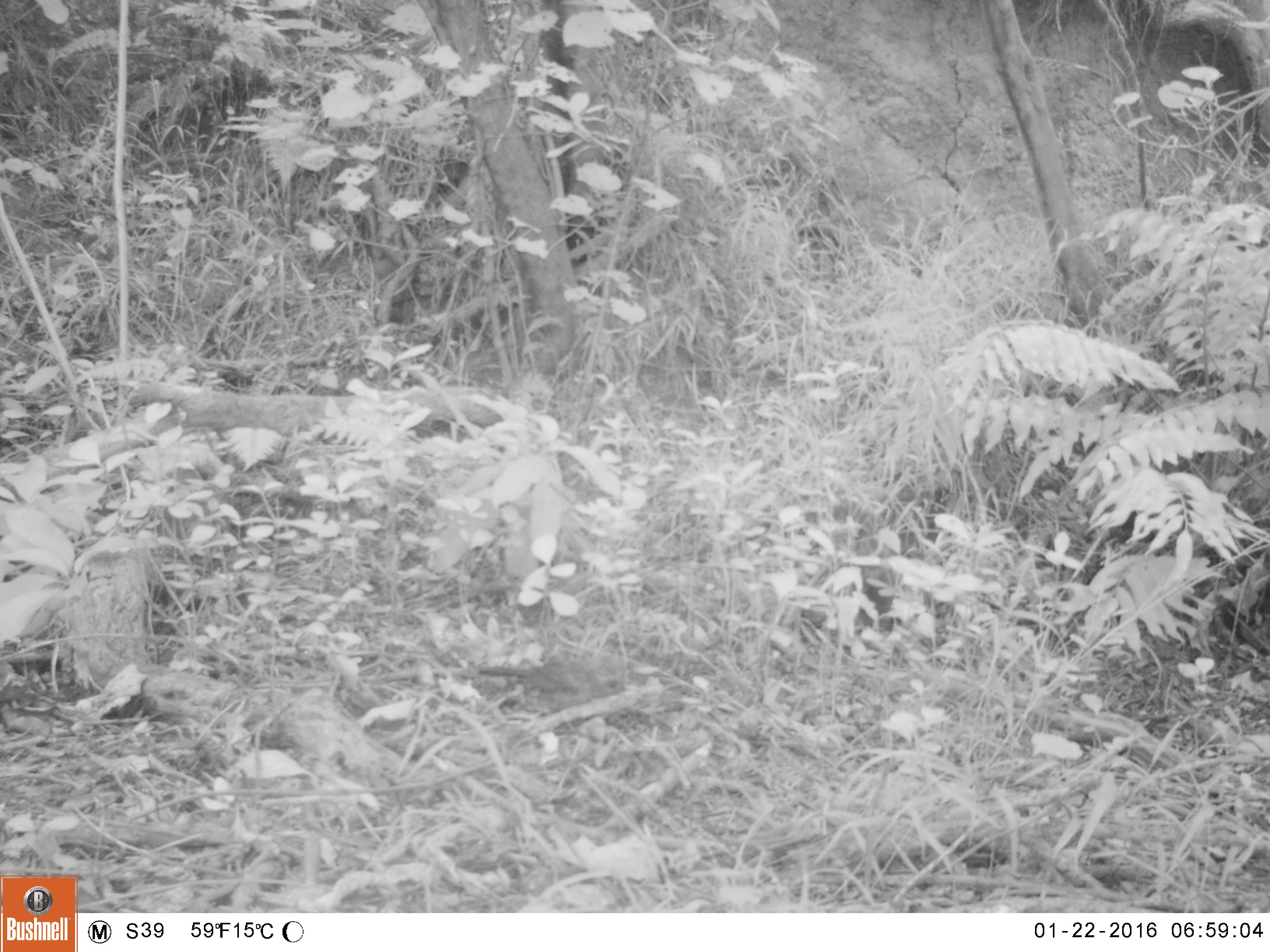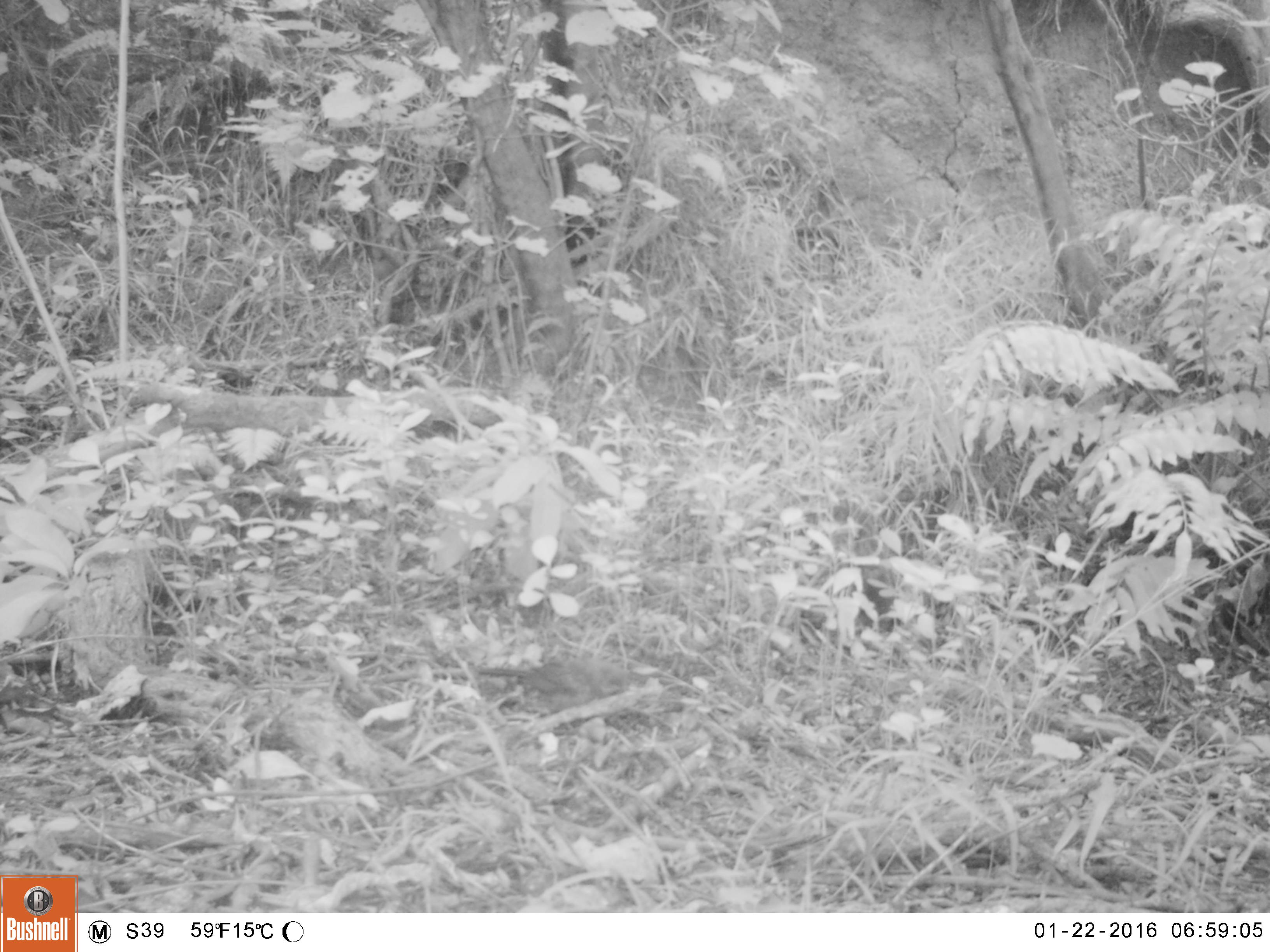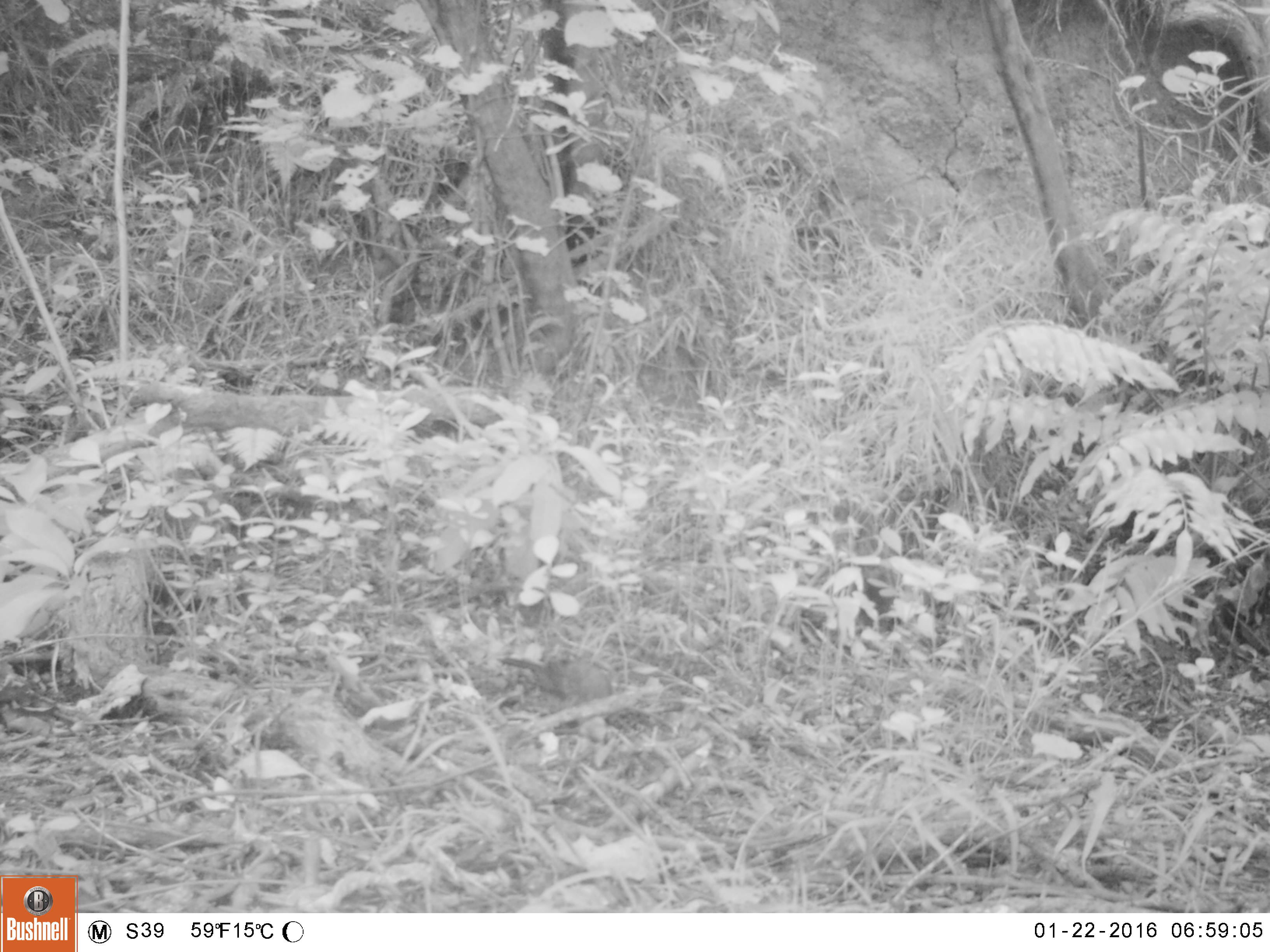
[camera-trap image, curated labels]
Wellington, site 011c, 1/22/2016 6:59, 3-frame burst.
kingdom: Animalia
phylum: Chordata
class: Aves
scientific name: Aves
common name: bird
Bird (Aves).